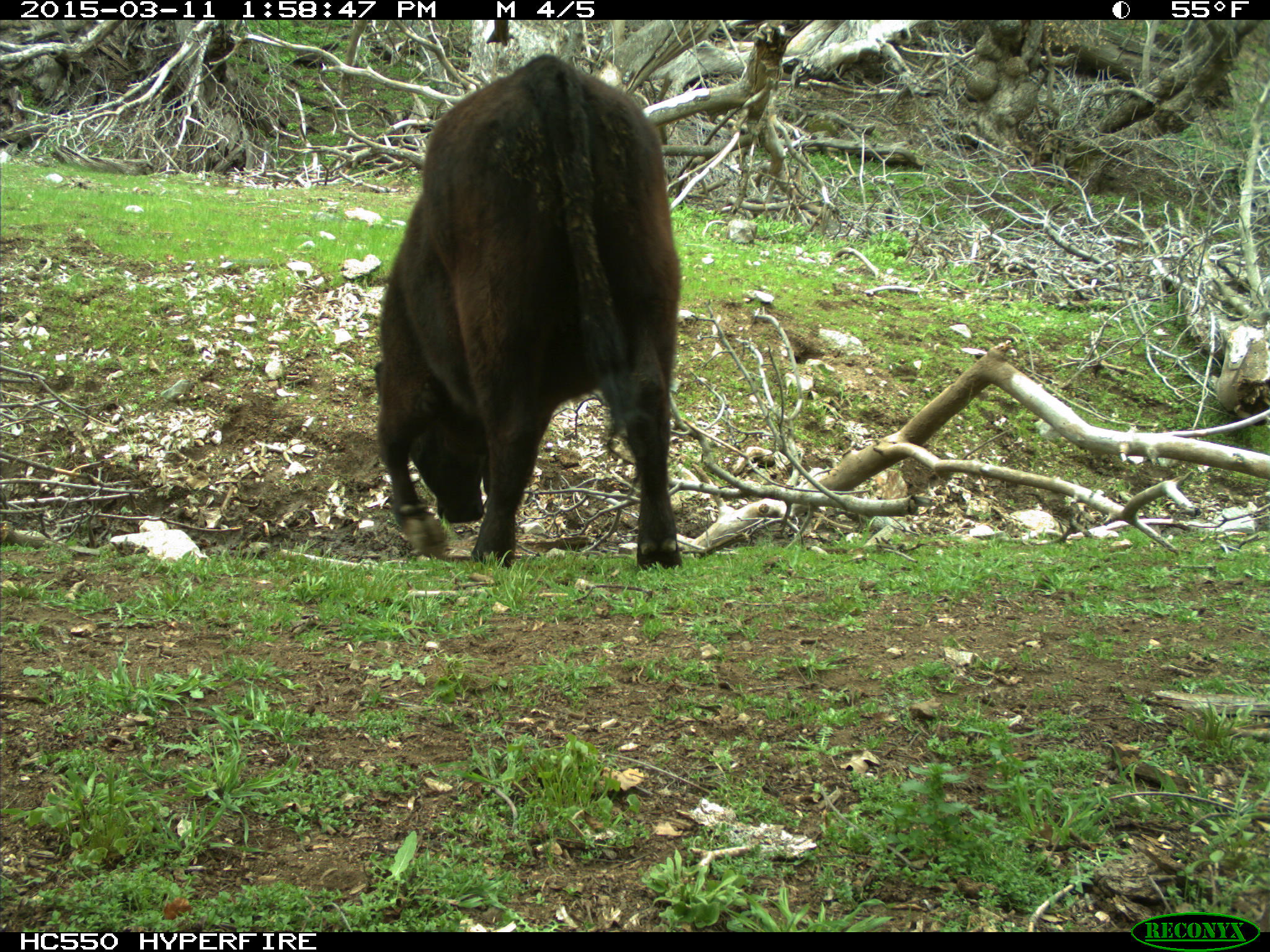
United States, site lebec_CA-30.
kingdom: Animalia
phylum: Chordata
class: Mammalia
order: Artiodactyla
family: Bovidae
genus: Bos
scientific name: Bos taurus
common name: domestic cow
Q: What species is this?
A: Bos taurus (domestic cow).